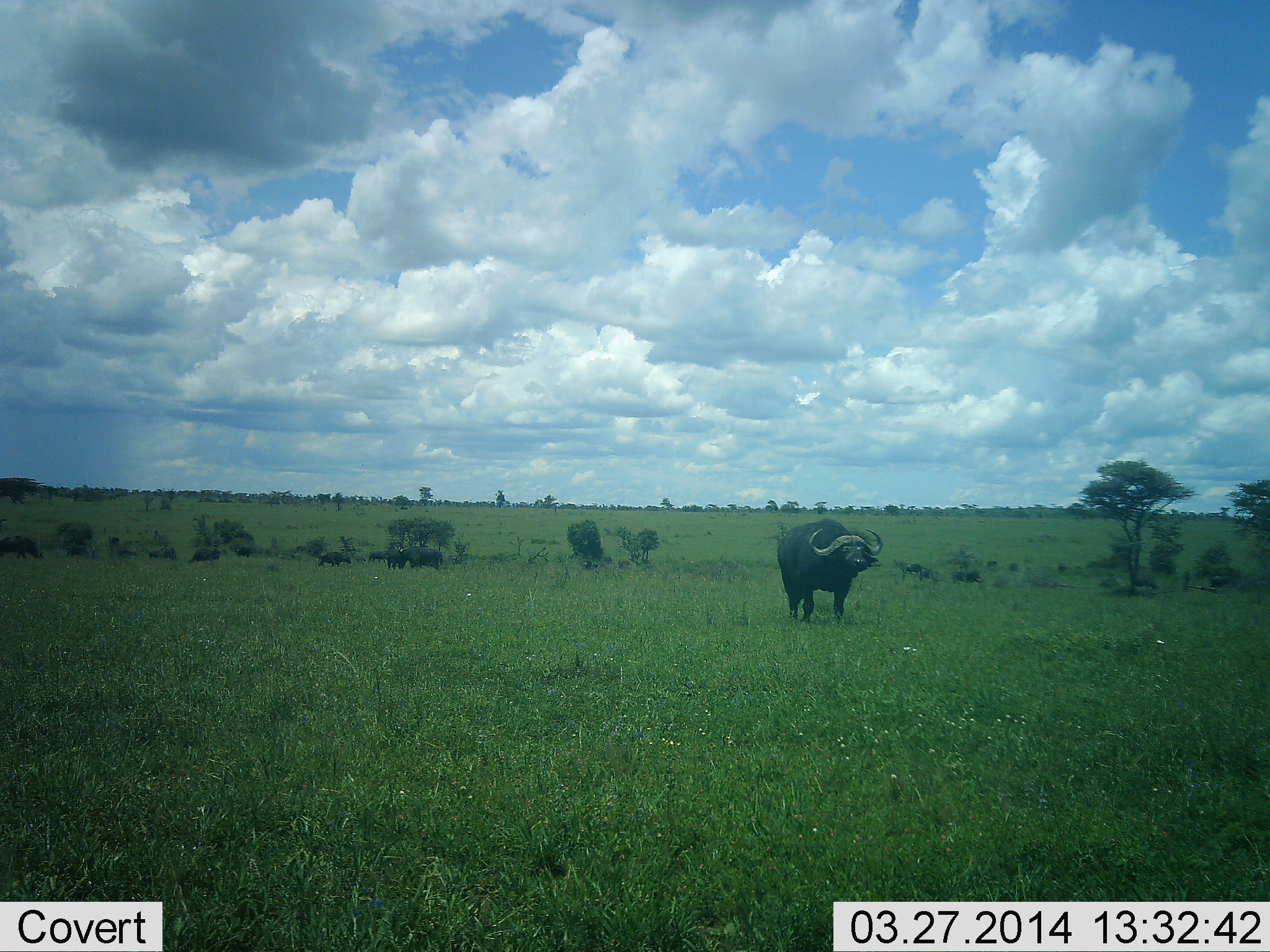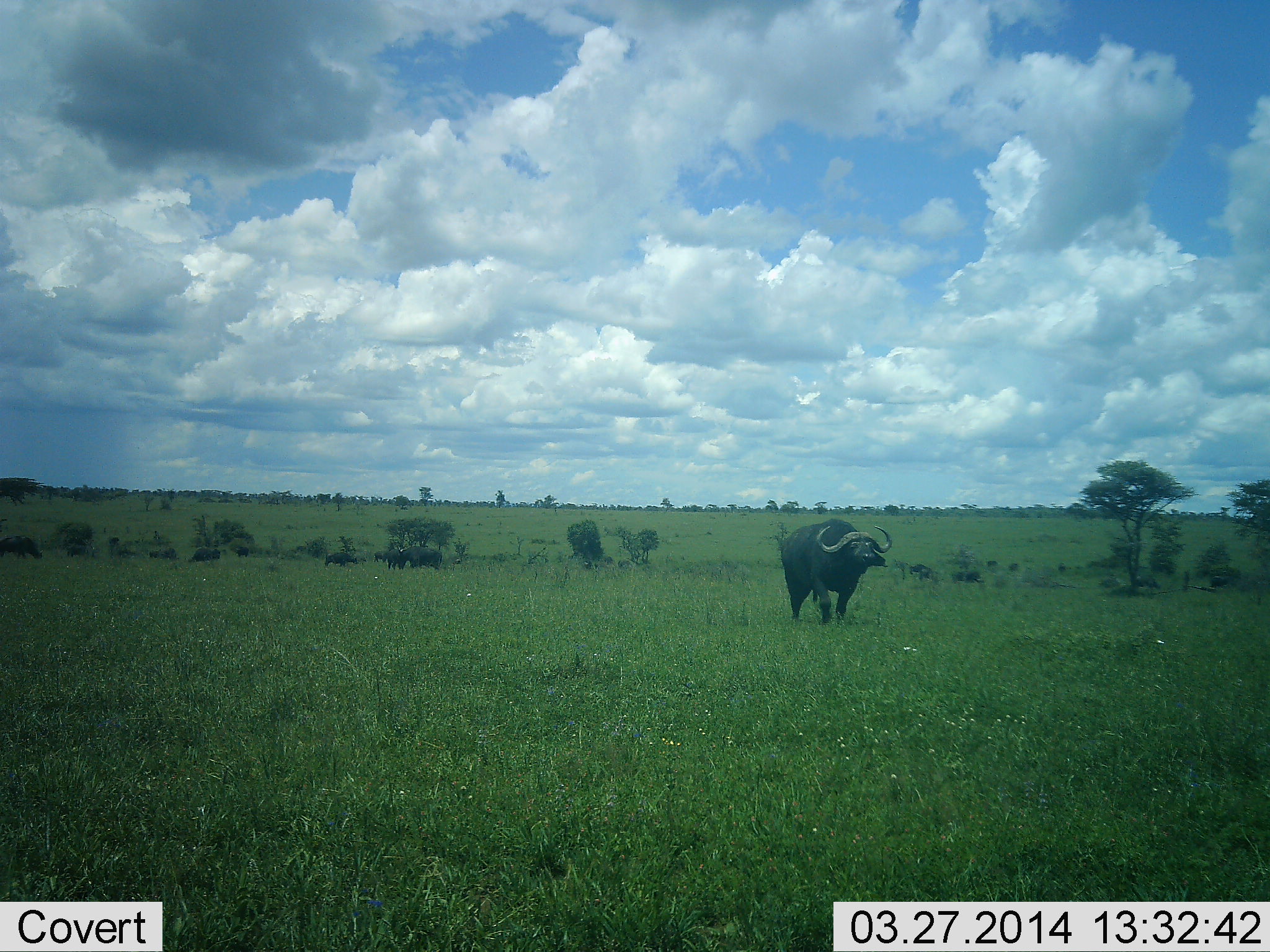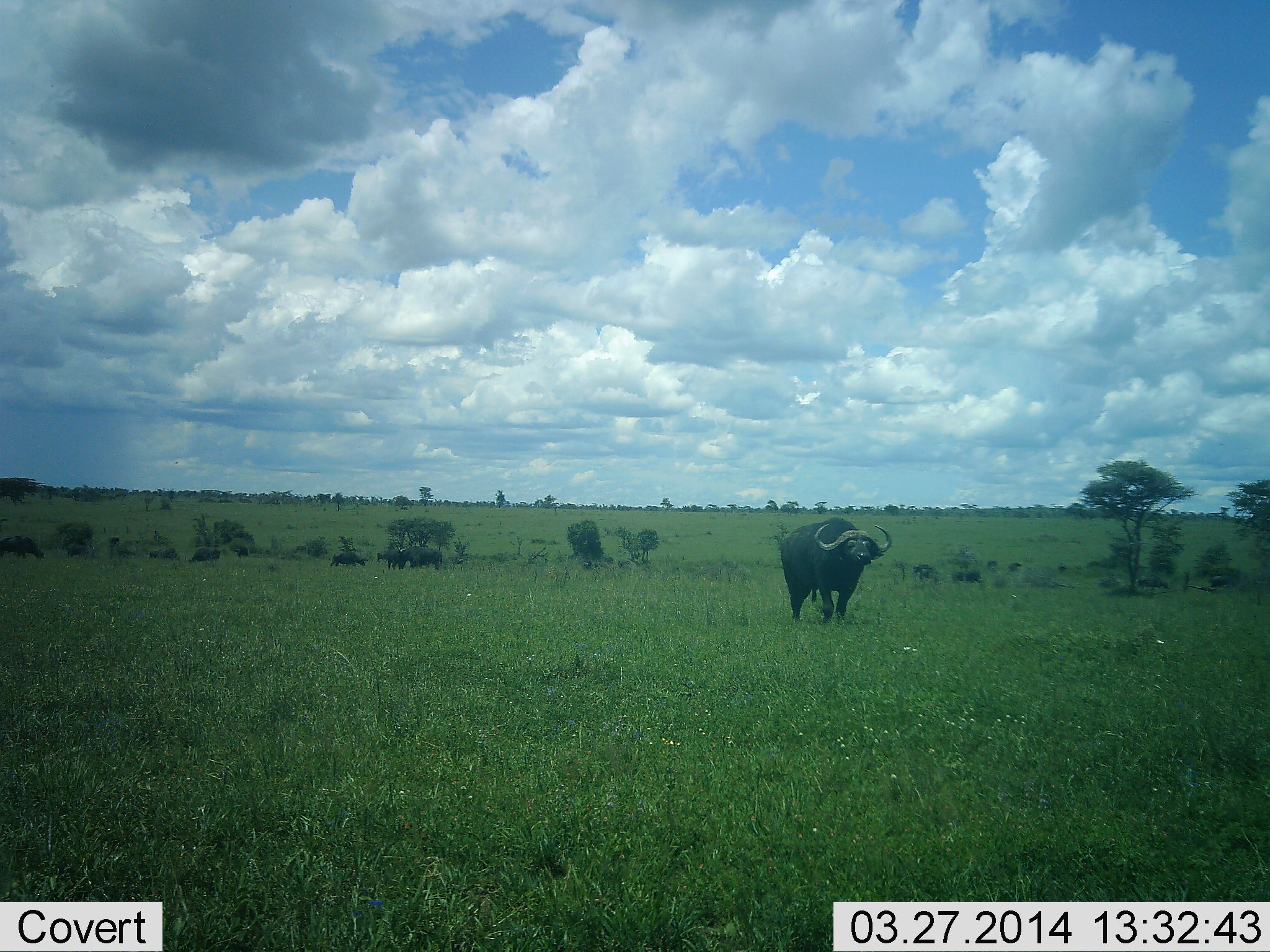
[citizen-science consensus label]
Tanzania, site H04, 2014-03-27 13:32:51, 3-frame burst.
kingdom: Animalia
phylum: Chordata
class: Mammalia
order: Artiodactyla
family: Bovidae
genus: Syncerus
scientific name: Syncerus caffer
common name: cape buffalo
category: buffalo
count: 6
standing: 30%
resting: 0%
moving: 80%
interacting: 0%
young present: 0%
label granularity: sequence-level